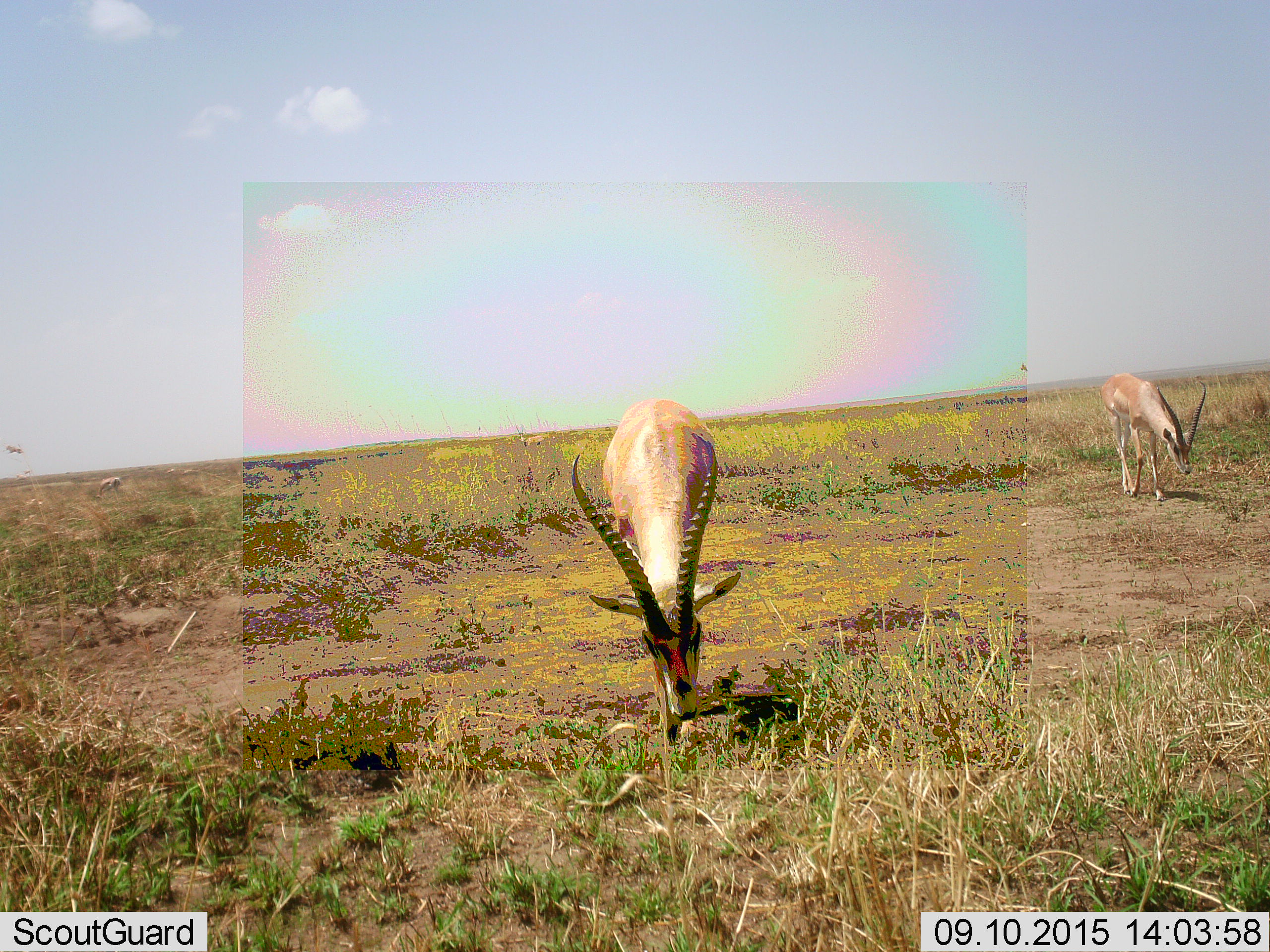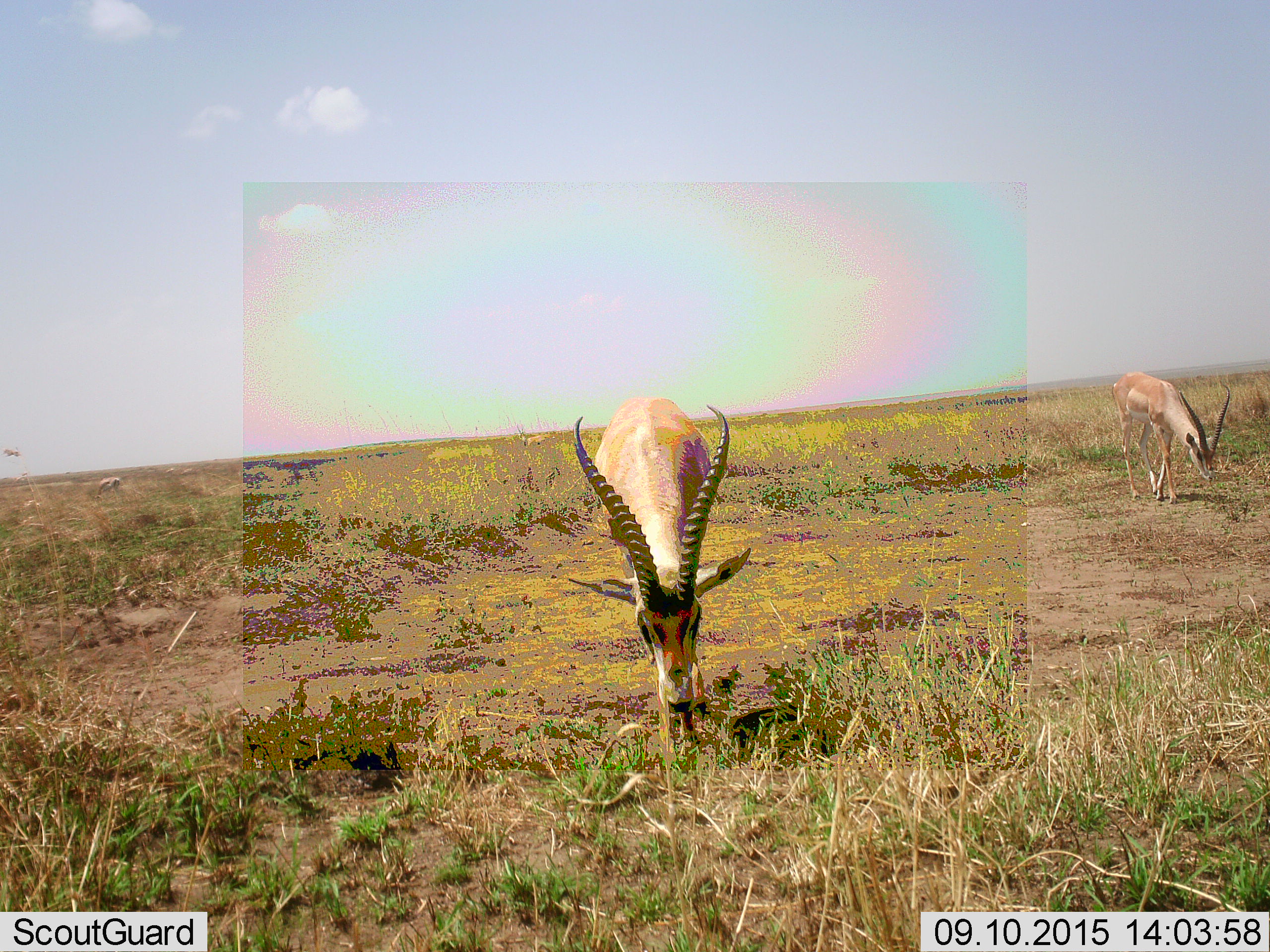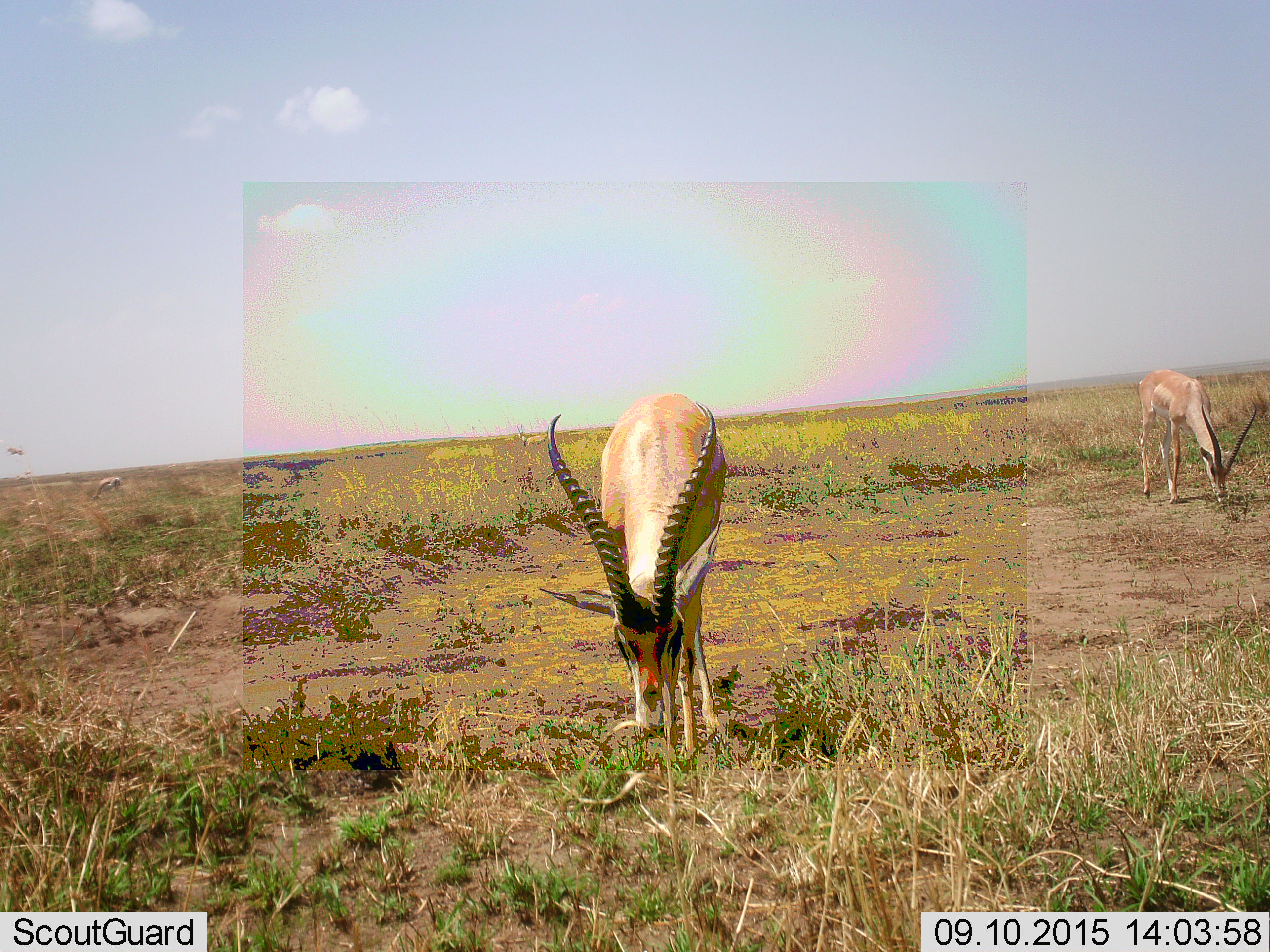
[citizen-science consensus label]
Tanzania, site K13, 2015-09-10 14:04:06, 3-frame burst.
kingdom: Animalia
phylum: Chordata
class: Mammalia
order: Artiodactyla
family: Bovidae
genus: Nanger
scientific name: Nanger granti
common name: grant's gazelle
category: gazellegrants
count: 3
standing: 33%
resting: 0%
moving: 33%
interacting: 0%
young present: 0%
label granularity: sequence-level